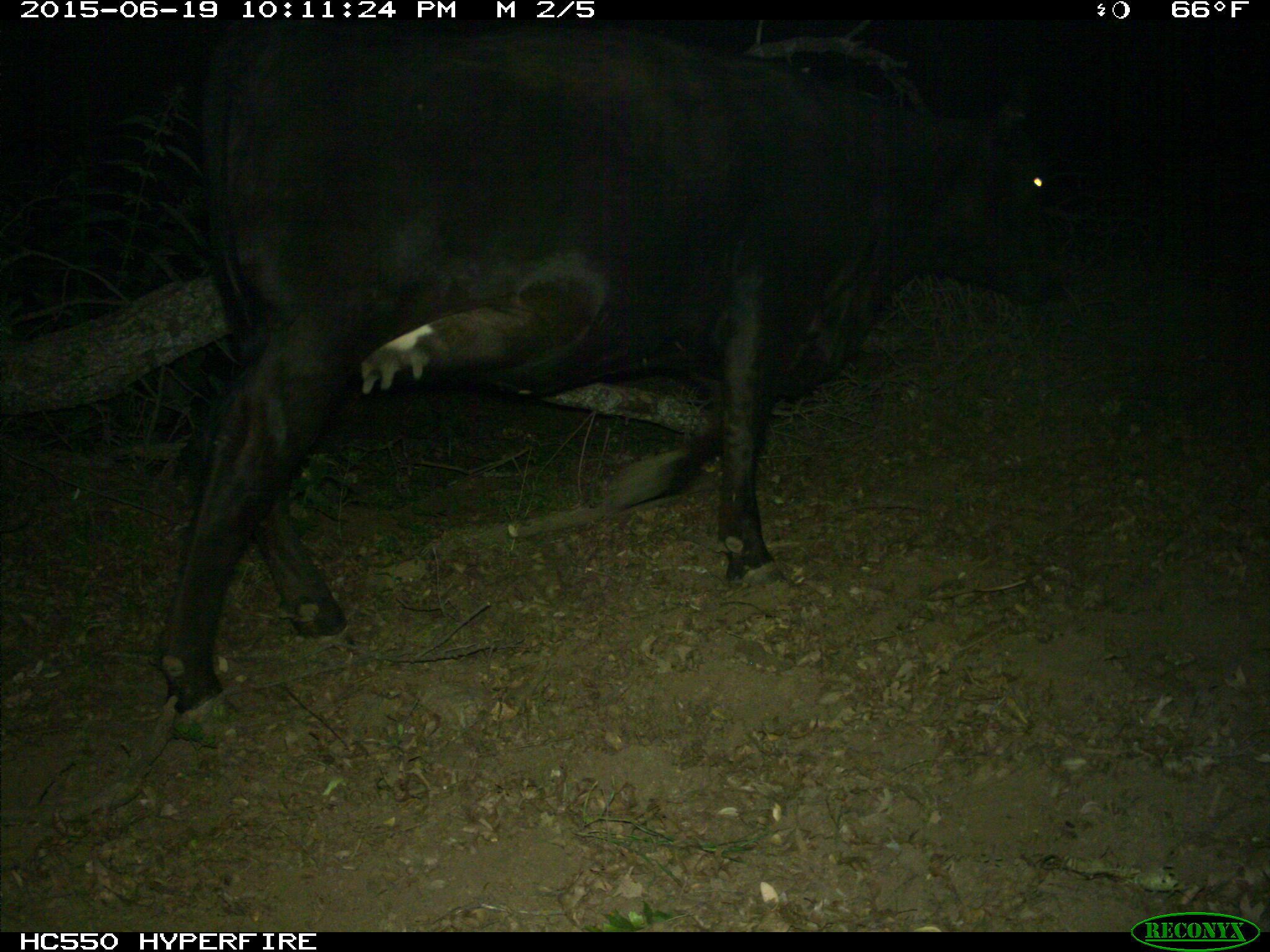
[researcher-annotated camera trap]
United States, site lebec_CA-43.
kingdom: Animalia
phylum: Chordata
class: Mammalia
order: Artiodactyla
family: Bovidae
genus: Bos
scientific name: Bos taurus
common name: domestic cow